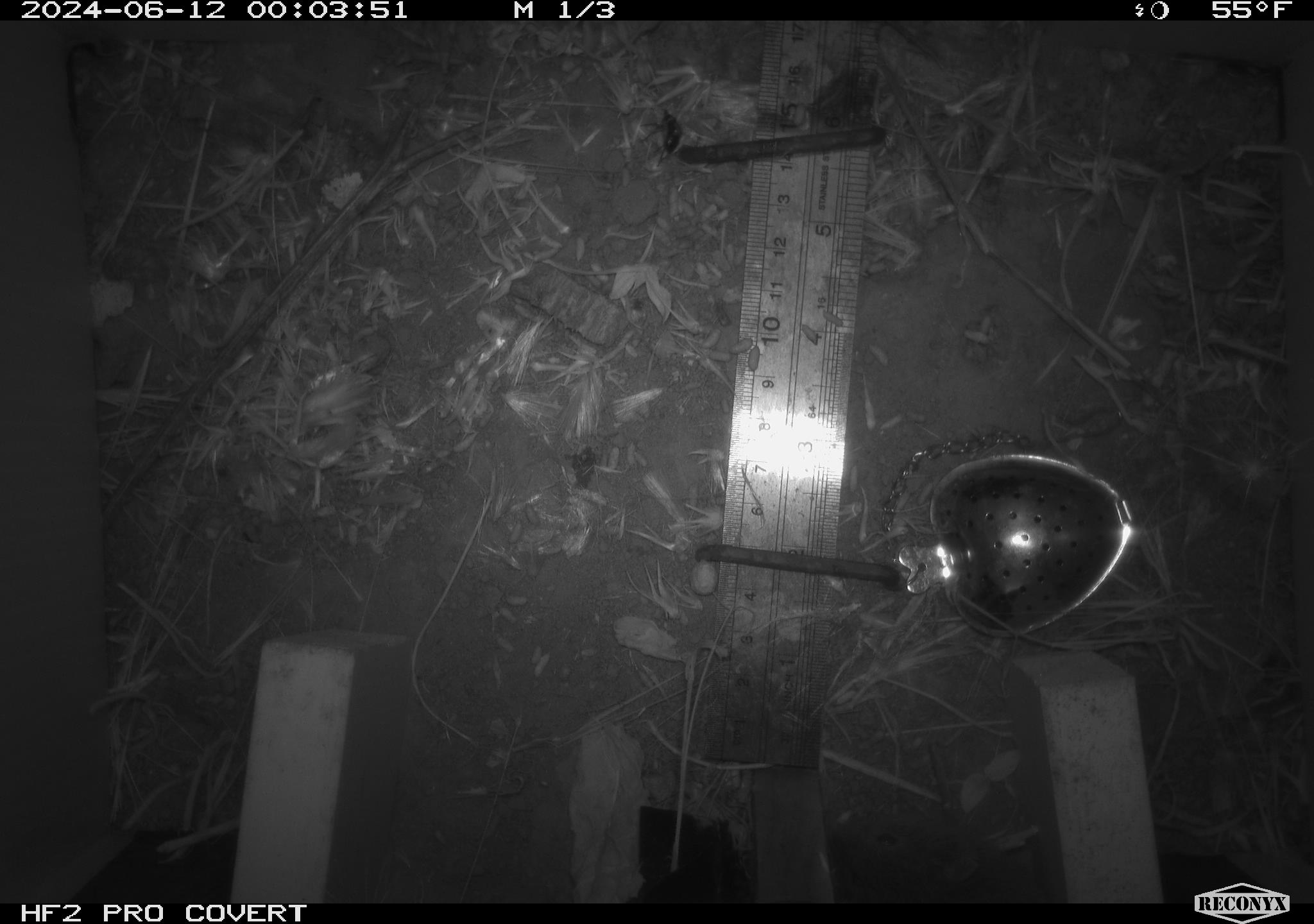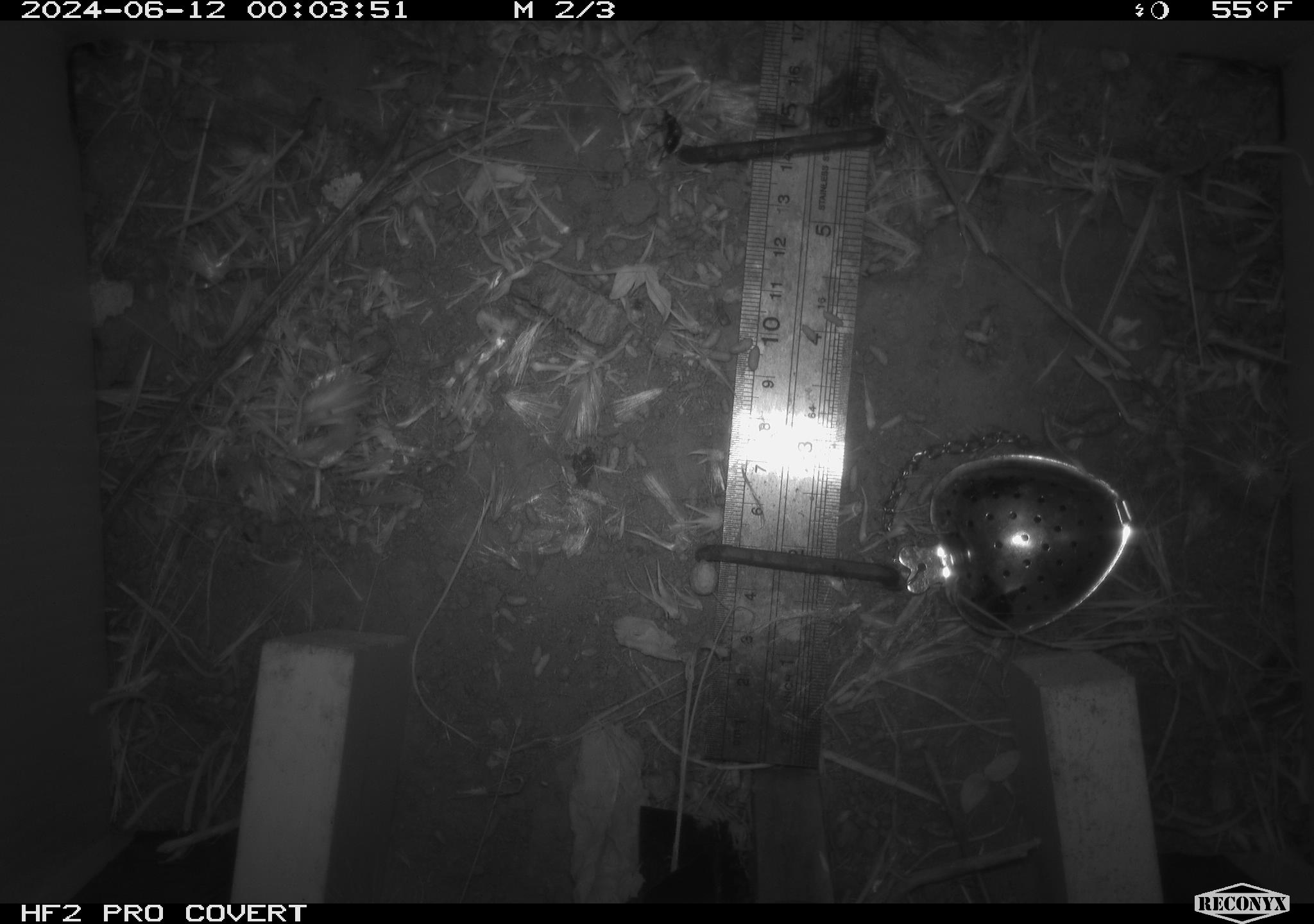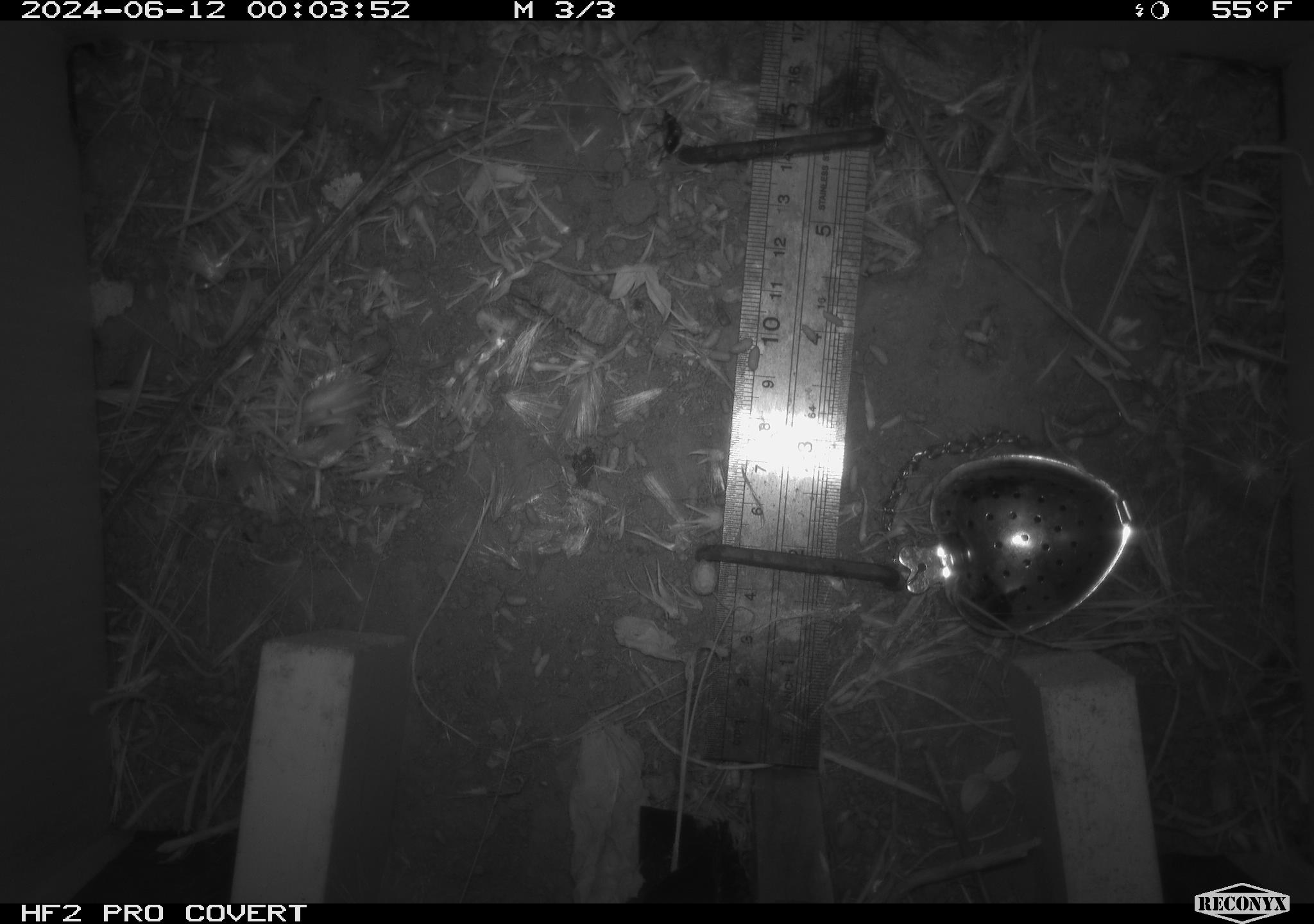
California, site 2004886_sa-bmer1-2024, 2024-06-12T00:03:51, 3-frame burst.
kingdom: Animalia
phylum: Chordata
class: Mammalia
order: Rodentia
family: Cricetidae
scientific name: Cricetidae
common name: hamsters, voles, lemmings, and allies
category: cricetidae family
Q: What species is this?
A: Cricetidae family (hamsters, voles, lemmings, and allies) (Cricetidae).